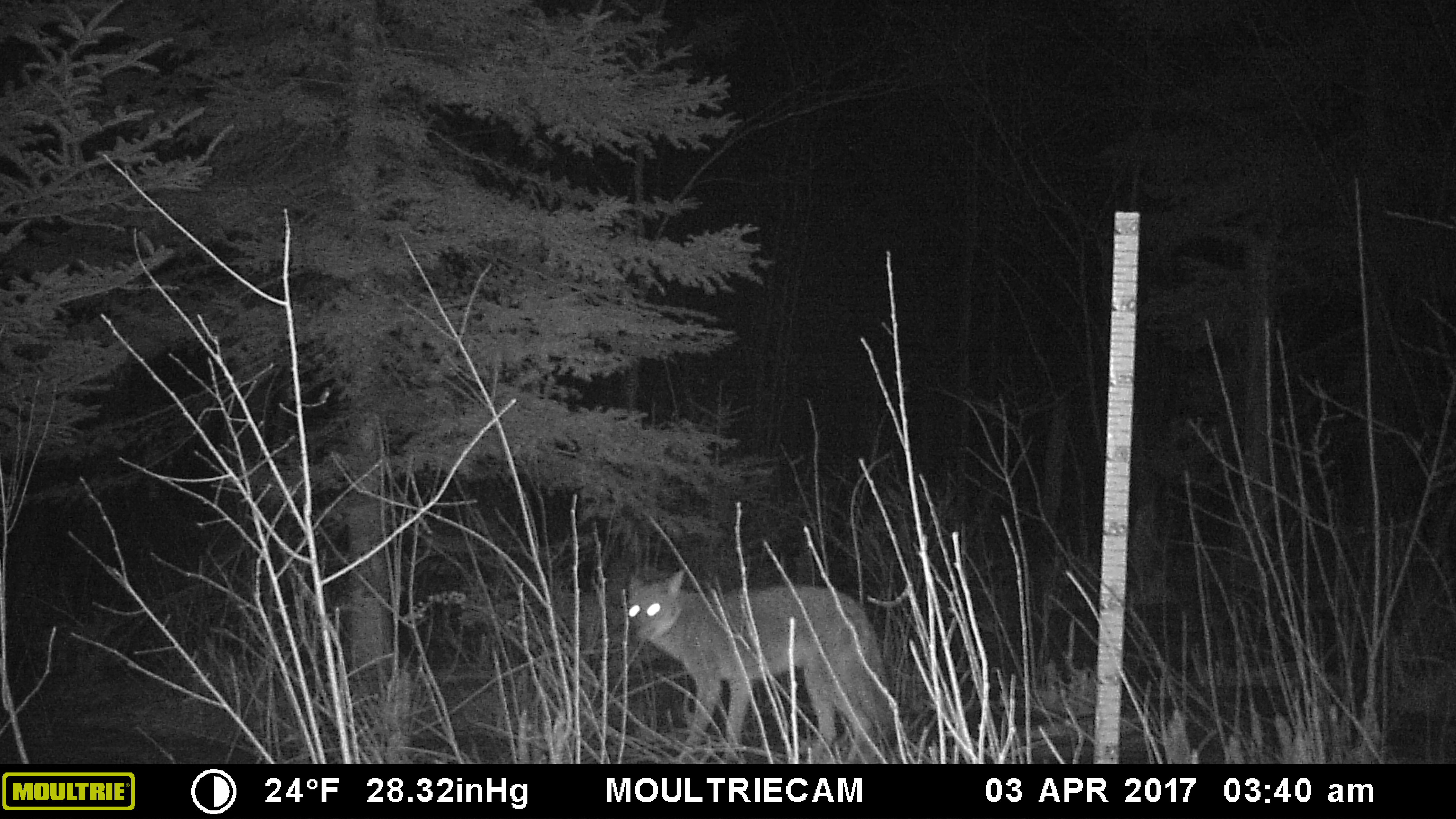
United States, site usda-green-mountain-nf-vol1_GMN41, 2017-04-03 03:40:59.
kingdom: Animalia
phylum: Chordata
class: Mammalia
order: Carnivora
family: Canidae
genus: Canis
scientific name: Canis latrans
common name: coyote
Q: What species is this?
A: Coyote (Canis latrans).